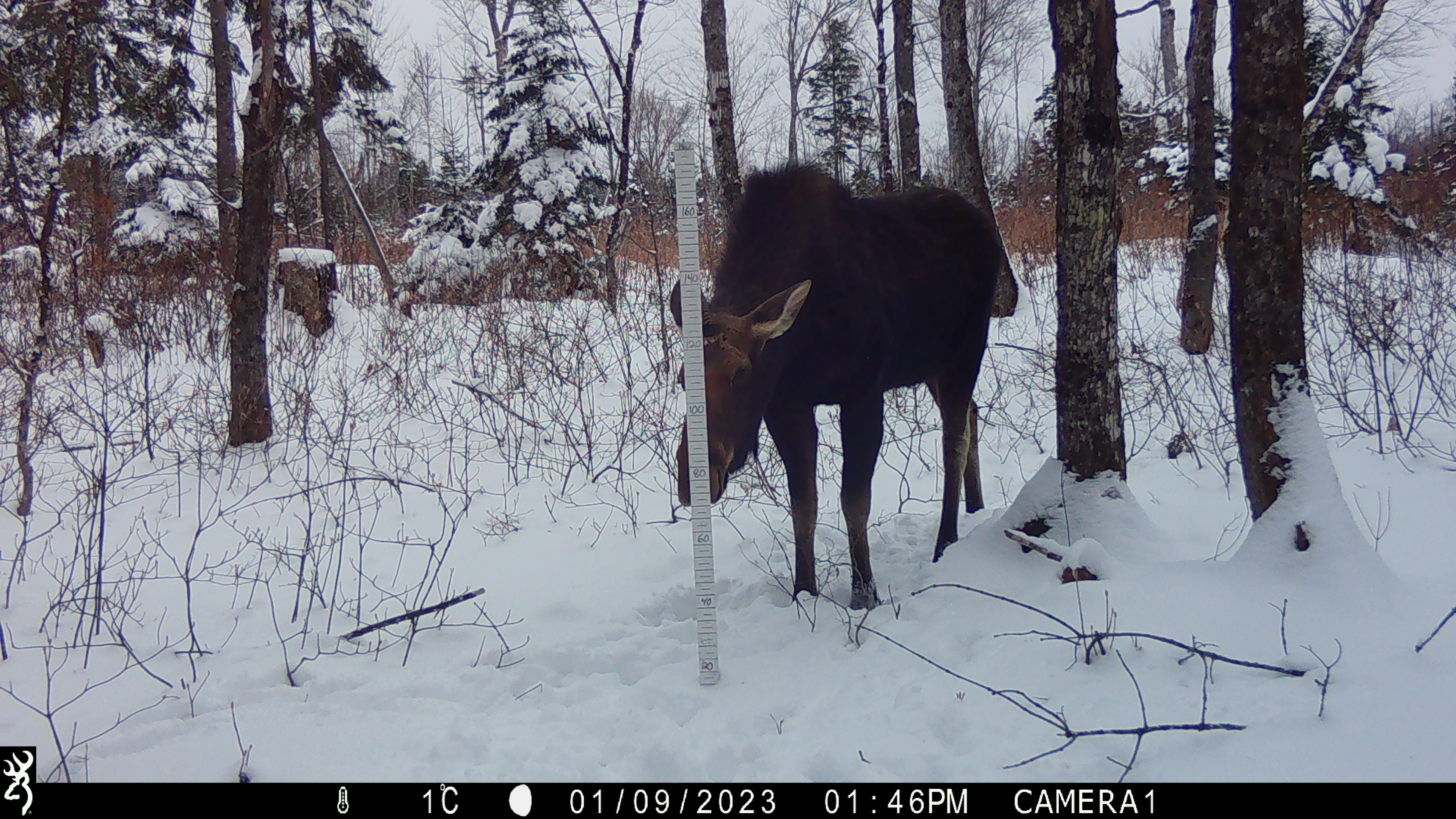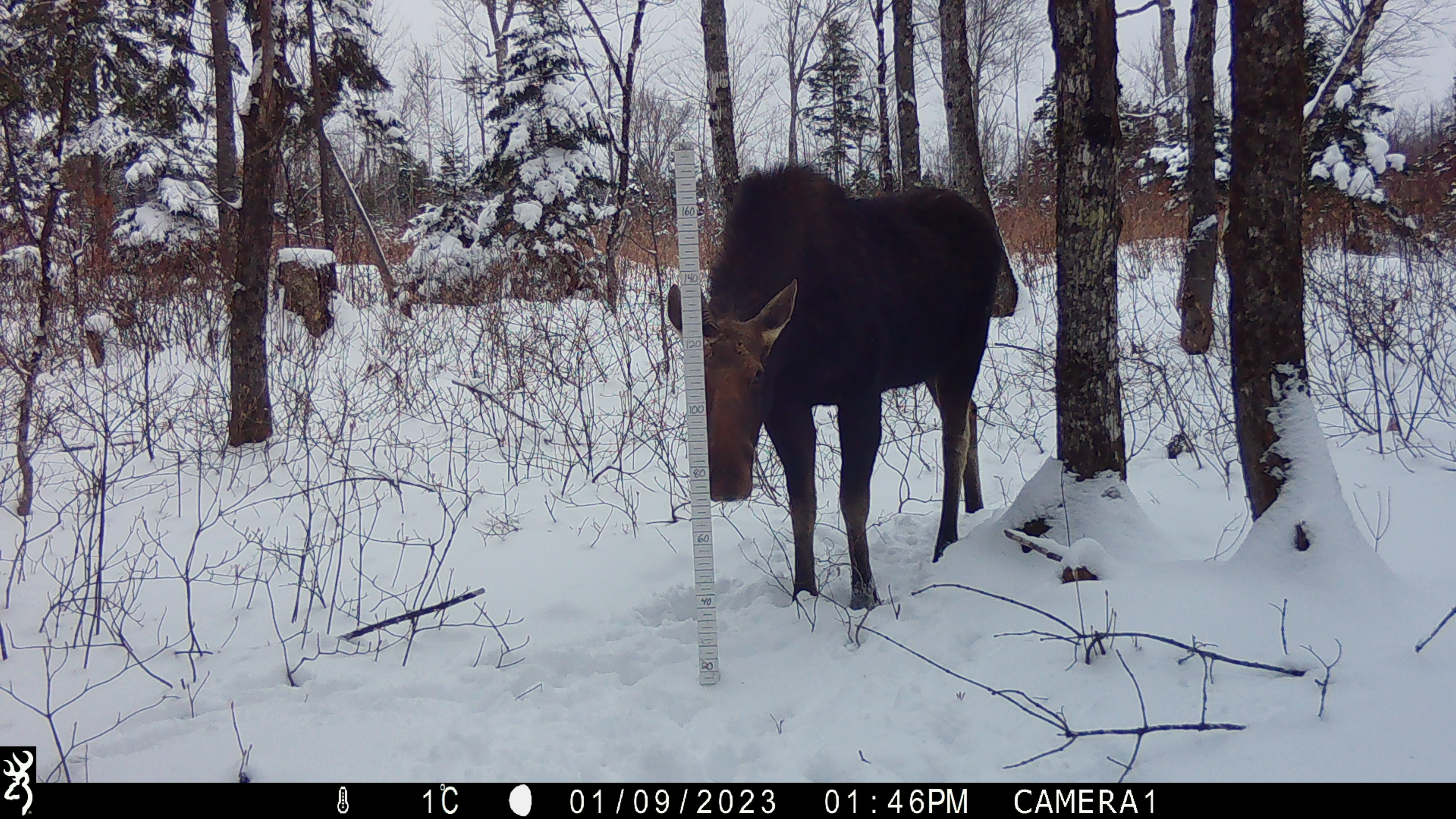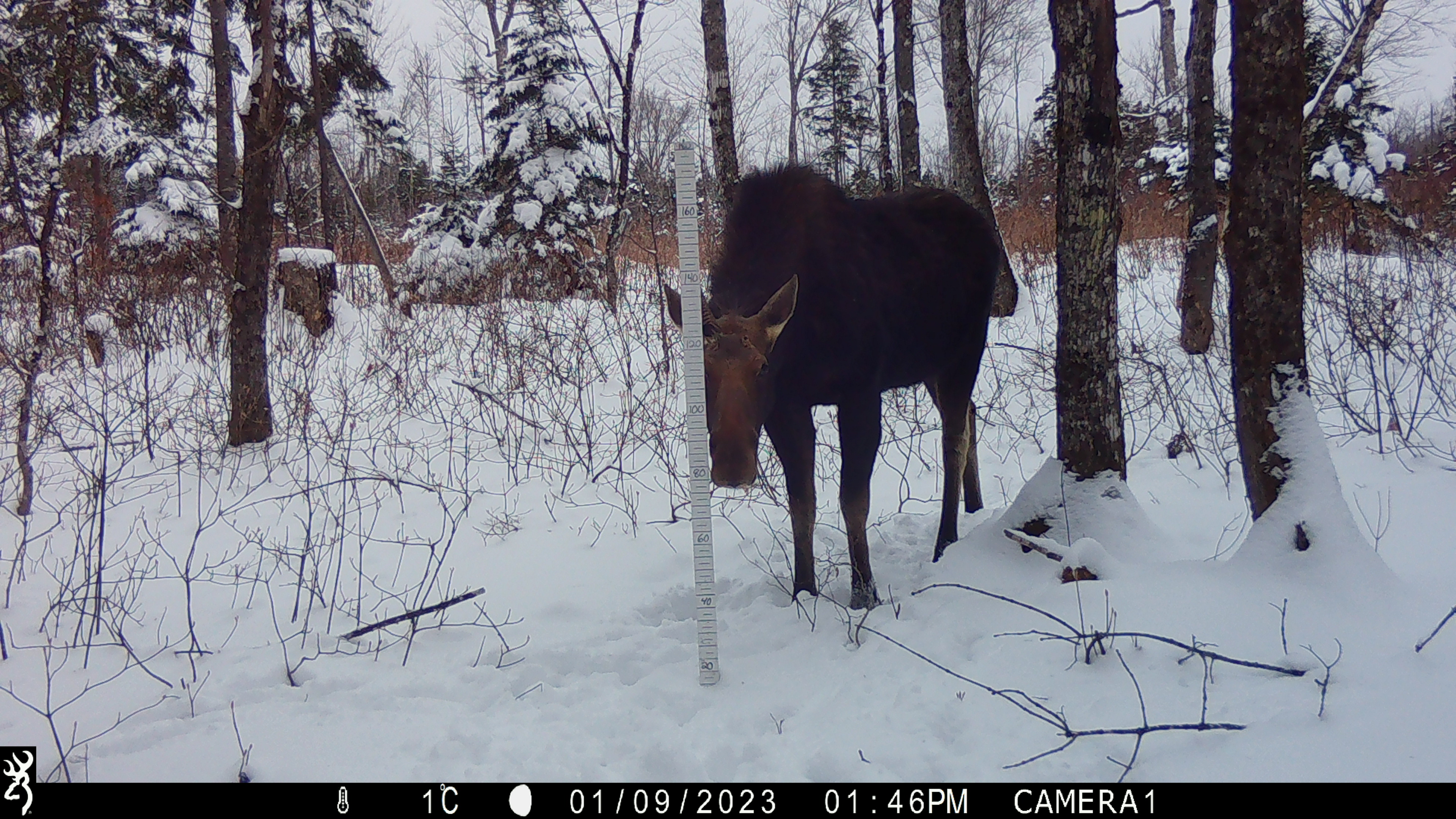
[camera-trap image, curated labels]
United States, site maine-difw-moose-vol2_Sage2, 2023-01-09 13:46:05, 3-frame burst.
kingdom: Animalia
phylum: Chordata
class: Mammalia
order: Artiodactyla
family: Cervidae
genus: Alces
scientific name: Alces alces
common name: moose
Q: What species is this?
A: Moose (Alces alces).